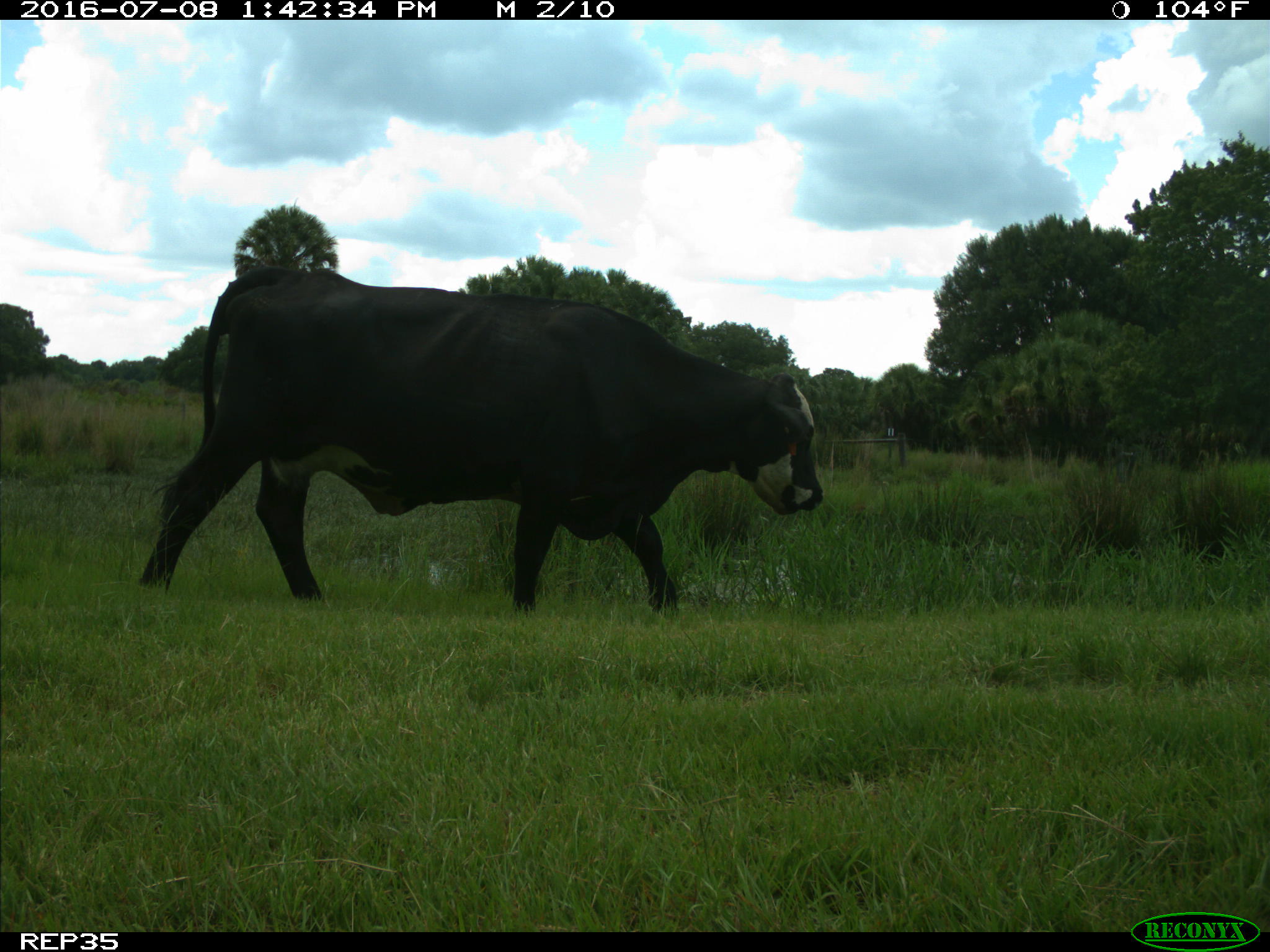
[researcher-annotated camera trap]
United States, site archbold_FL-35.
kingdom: Animalia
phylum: Chordata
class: Mammalia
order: Artiodactyla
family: Bovidae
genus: Bos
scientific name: Bos taurus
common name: domestic cow